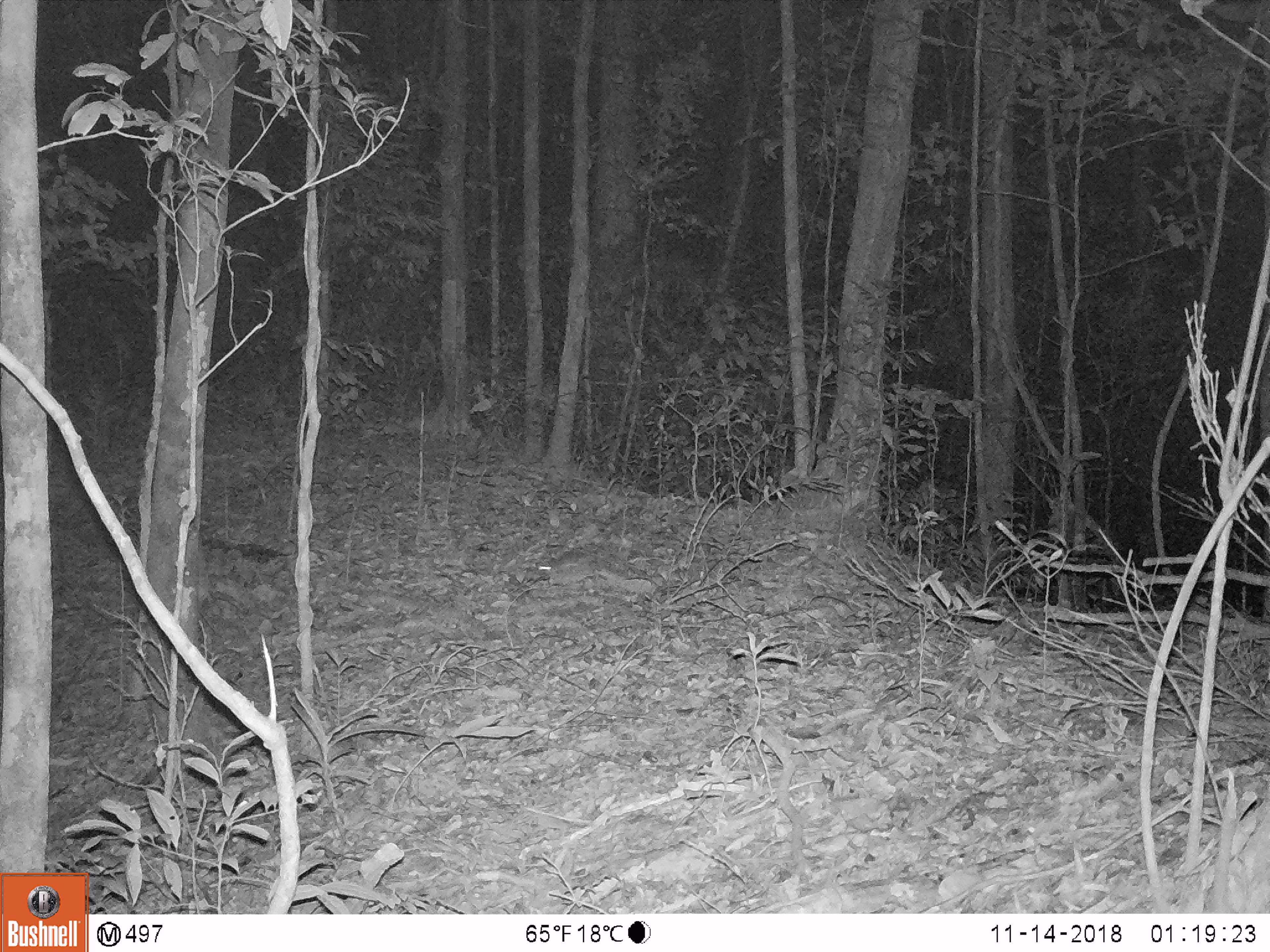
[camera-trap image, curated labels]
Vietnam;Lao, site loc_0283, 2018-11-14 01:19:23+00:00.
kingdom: Animalia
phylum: Chordata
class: Mammalia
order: Rodentia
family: Muridae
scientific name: Muridae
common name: old-world mice and rats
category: unidentified murid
Unidentified murid (old-world mice and rats) (Muridae). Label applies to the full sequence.